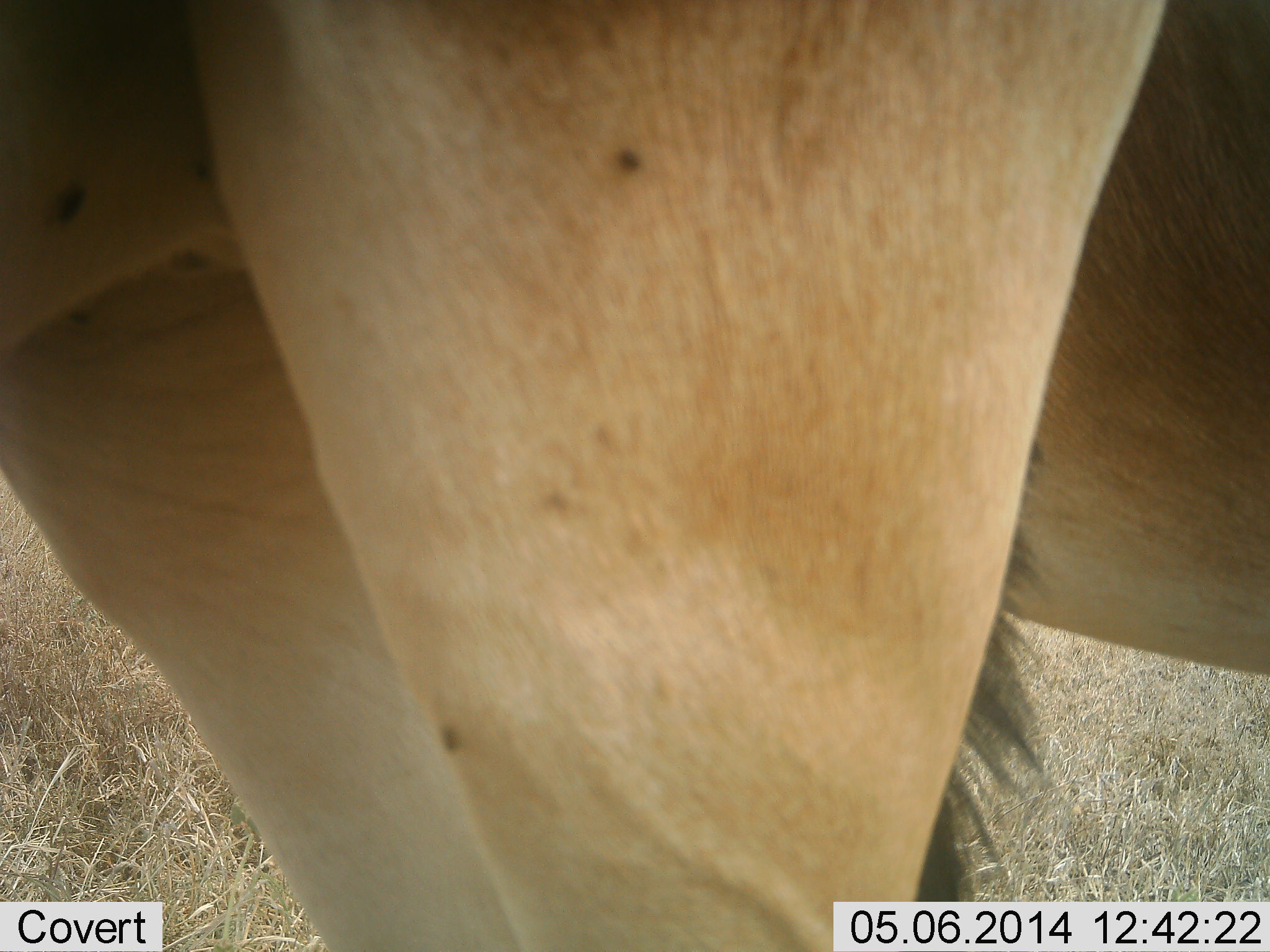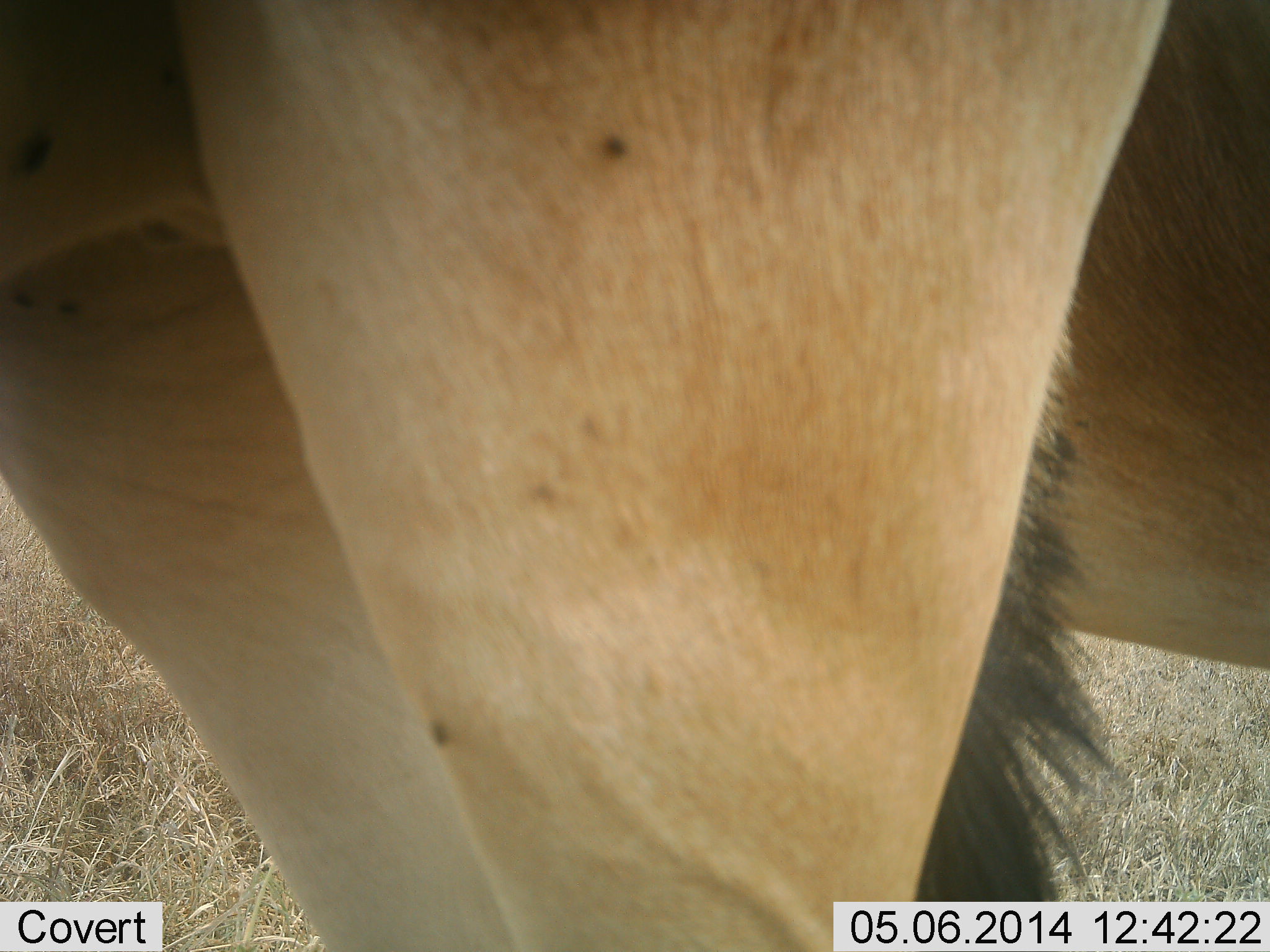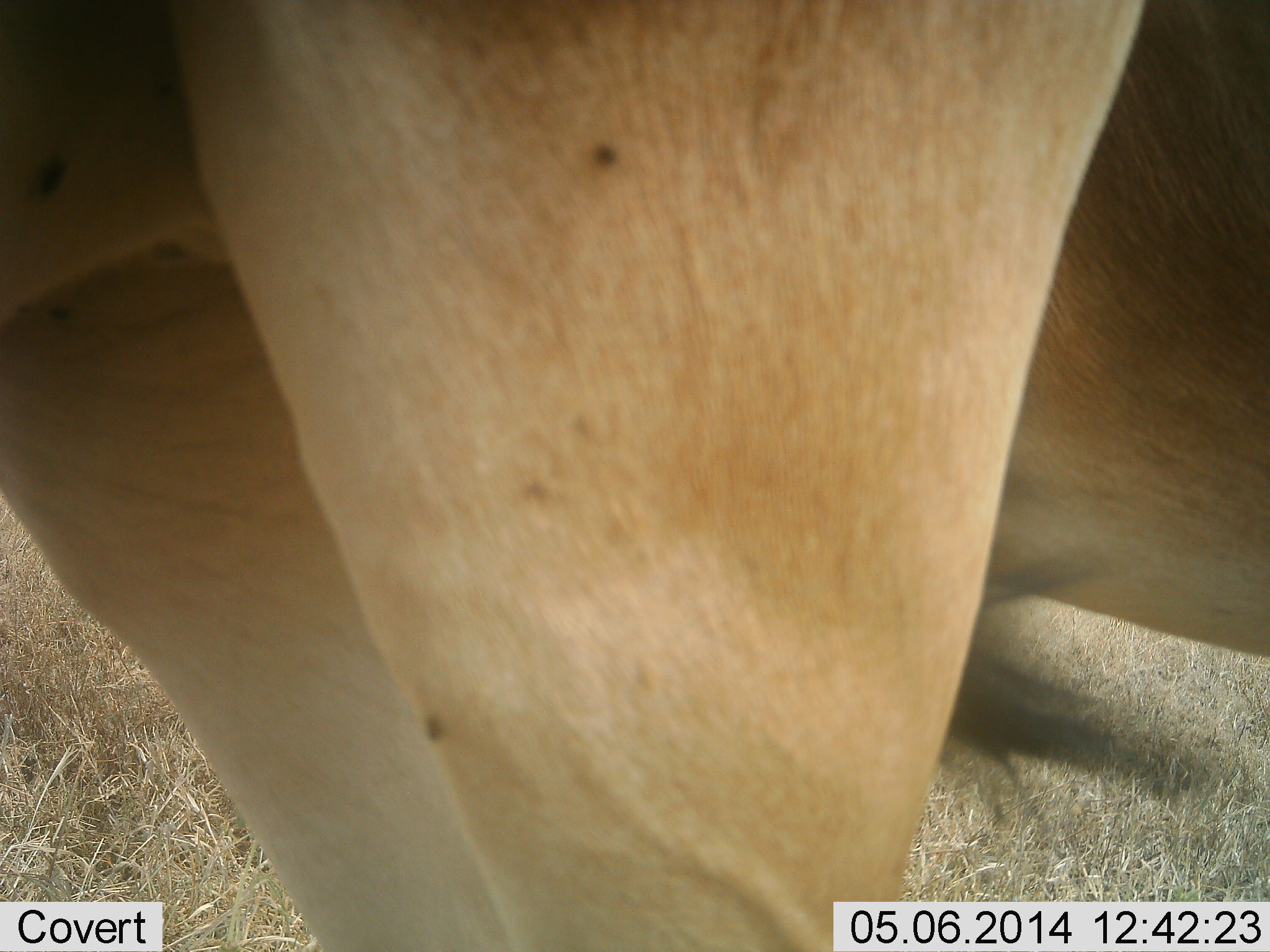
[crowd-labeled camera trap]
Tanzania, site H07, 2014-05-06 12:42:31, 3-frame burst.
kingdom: Animalia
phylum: Chordata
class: Mammalia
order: Artiodactyla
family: Bovidae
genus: Alcelaphus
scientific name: Alcelaphus buselaphus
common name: hartebeest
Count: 2.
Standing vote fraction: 100%.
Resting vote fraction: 0%.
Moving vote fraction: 0%.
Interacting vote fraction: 0%.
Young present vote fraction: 0%.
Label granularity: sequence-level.